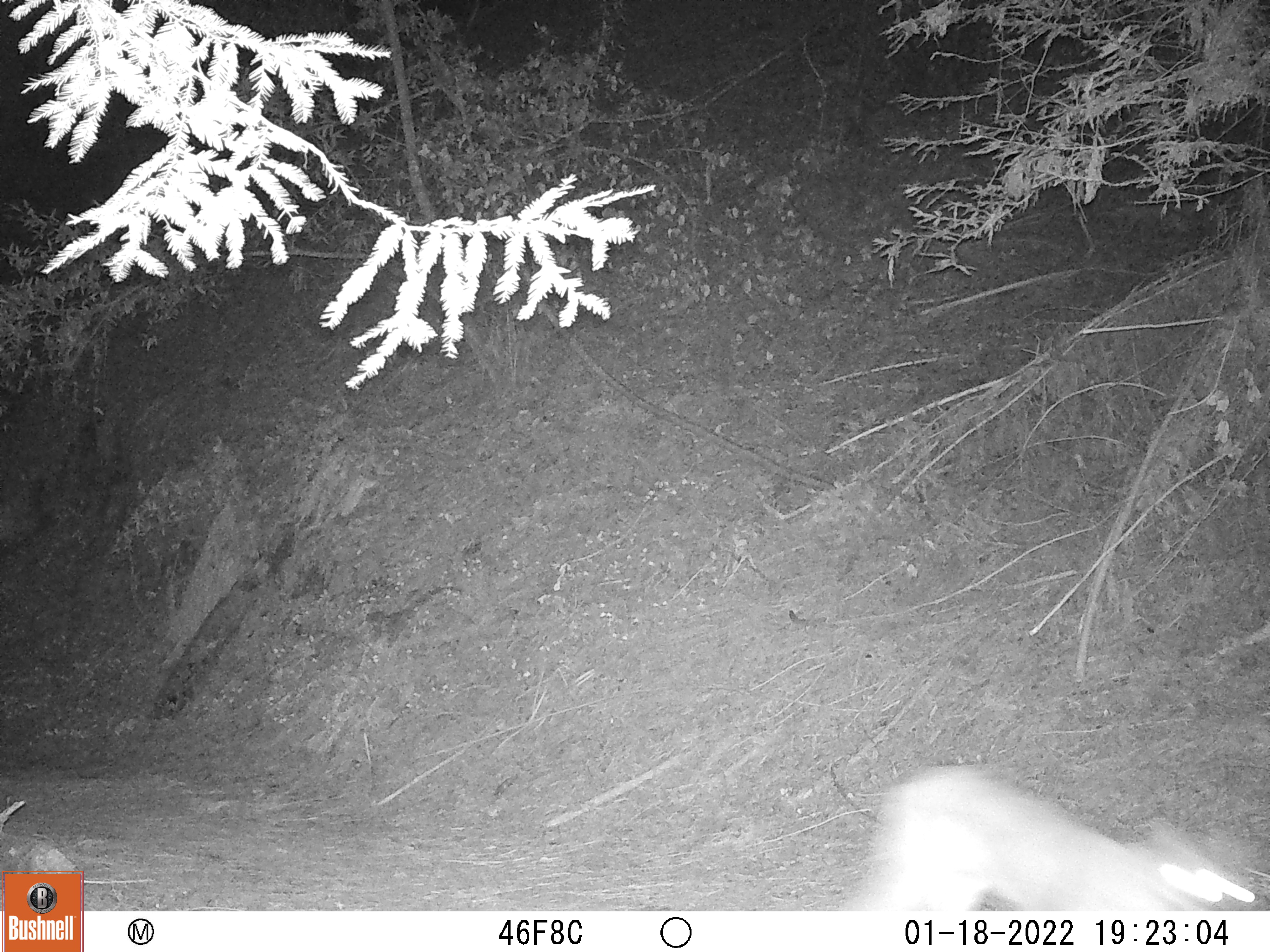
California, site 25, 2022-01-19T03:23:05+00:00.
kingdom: Animalia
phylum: Chordata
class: Mammalia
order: Carnivora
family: Felidae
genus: Puma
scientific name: Puma concolor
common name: puma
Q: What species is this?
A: Puma (Puma concolor).